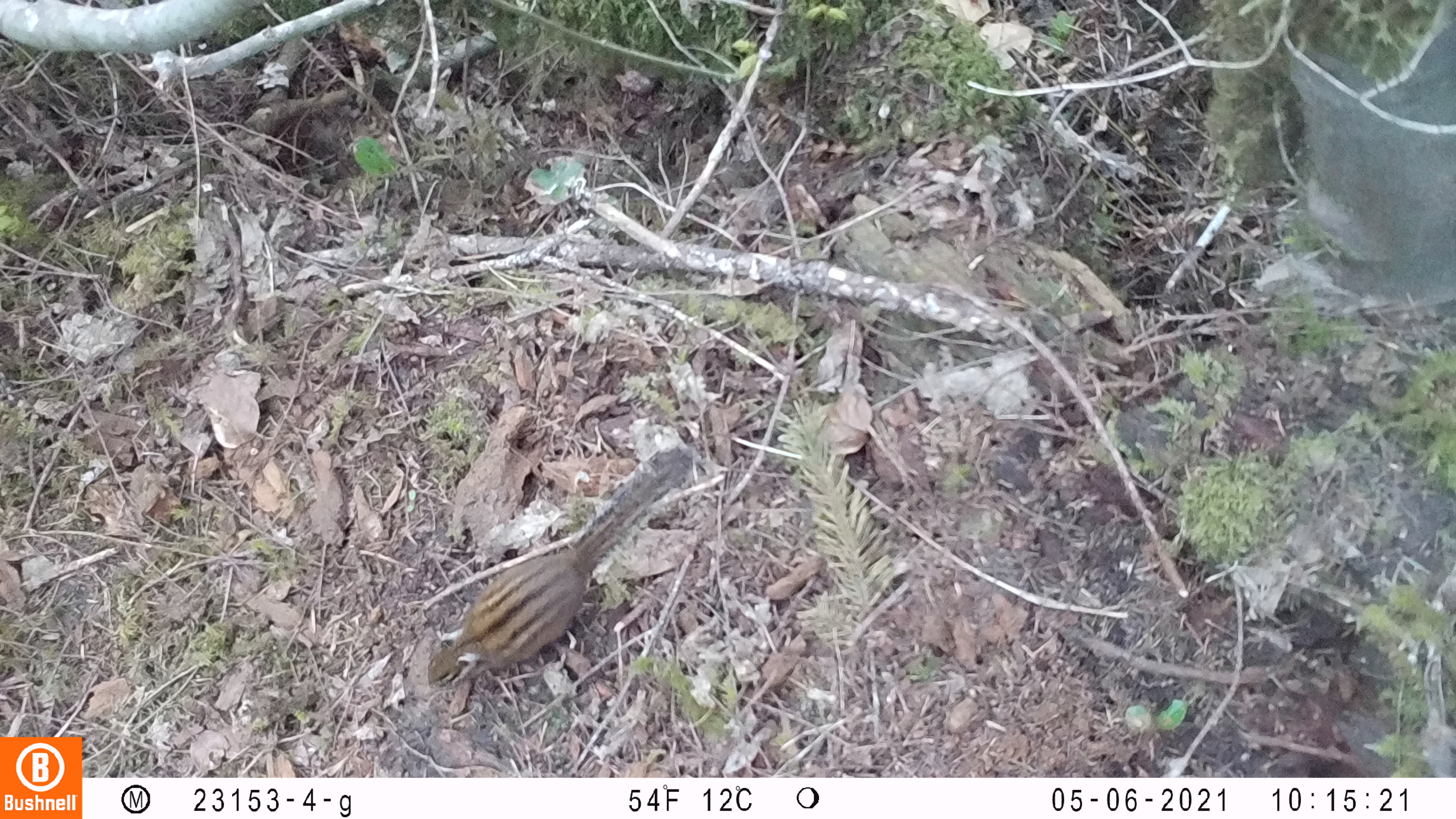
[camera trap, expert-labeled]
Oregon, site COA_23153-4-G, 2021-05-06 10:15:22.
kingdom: Animalia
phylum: Chordata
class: Mammalia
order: Rodentia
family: Sciuridae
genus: Neotamias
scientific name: Neotamias townsendii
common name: townsend's chipmunk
Townsend's chipmunk (Neotamias townsendii).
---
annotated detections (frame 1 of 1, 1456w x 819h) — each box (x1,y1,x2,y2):
townsend's chipmunk: (417,444,700,691)